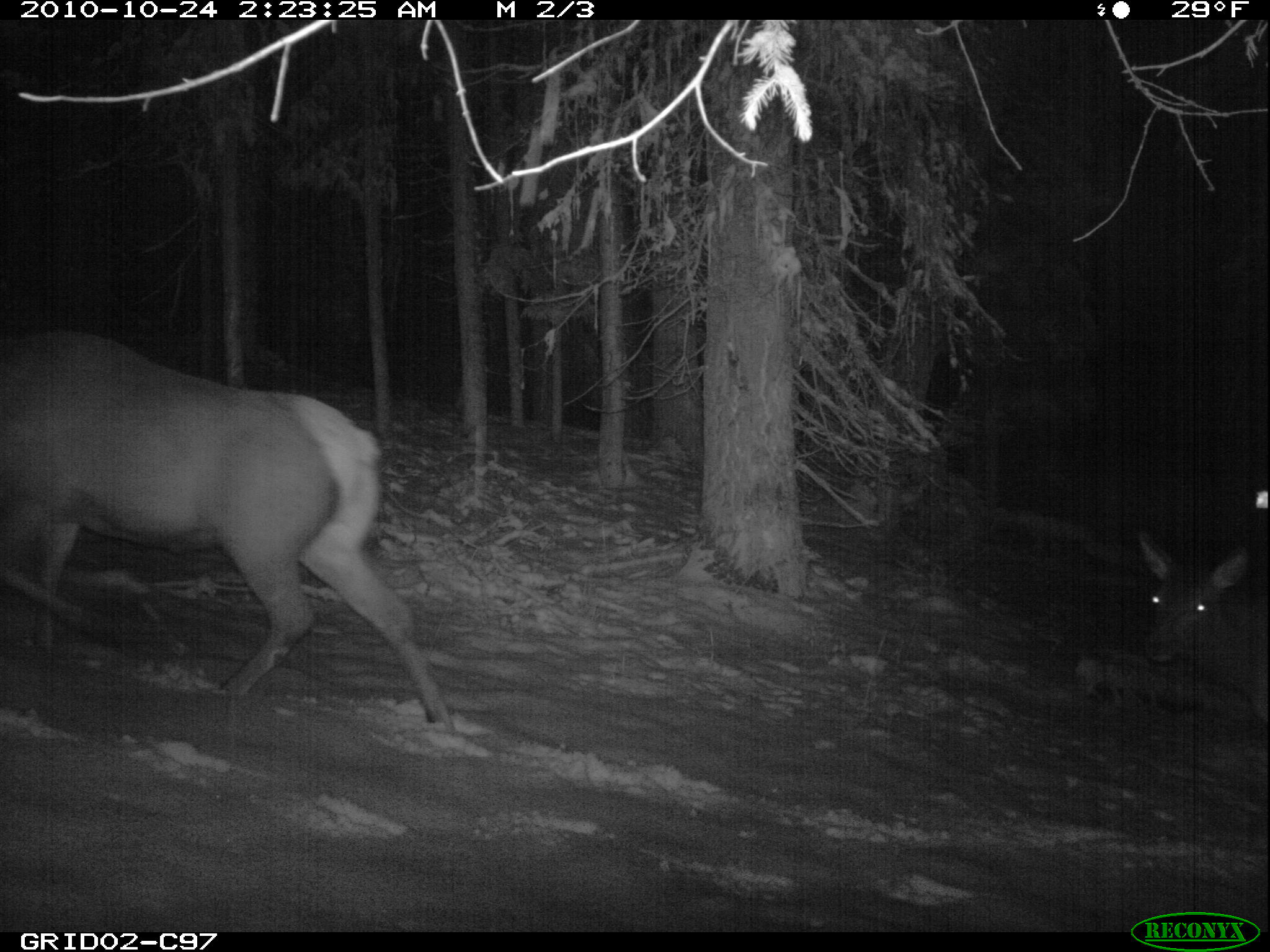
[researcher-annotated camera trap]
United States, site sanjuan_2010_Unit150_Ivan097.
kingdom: Animalia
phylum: Chordata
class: Mammalia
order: Artiodactyla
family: Cervidae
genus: Cervus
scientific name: Cervus elaphus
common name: red deer